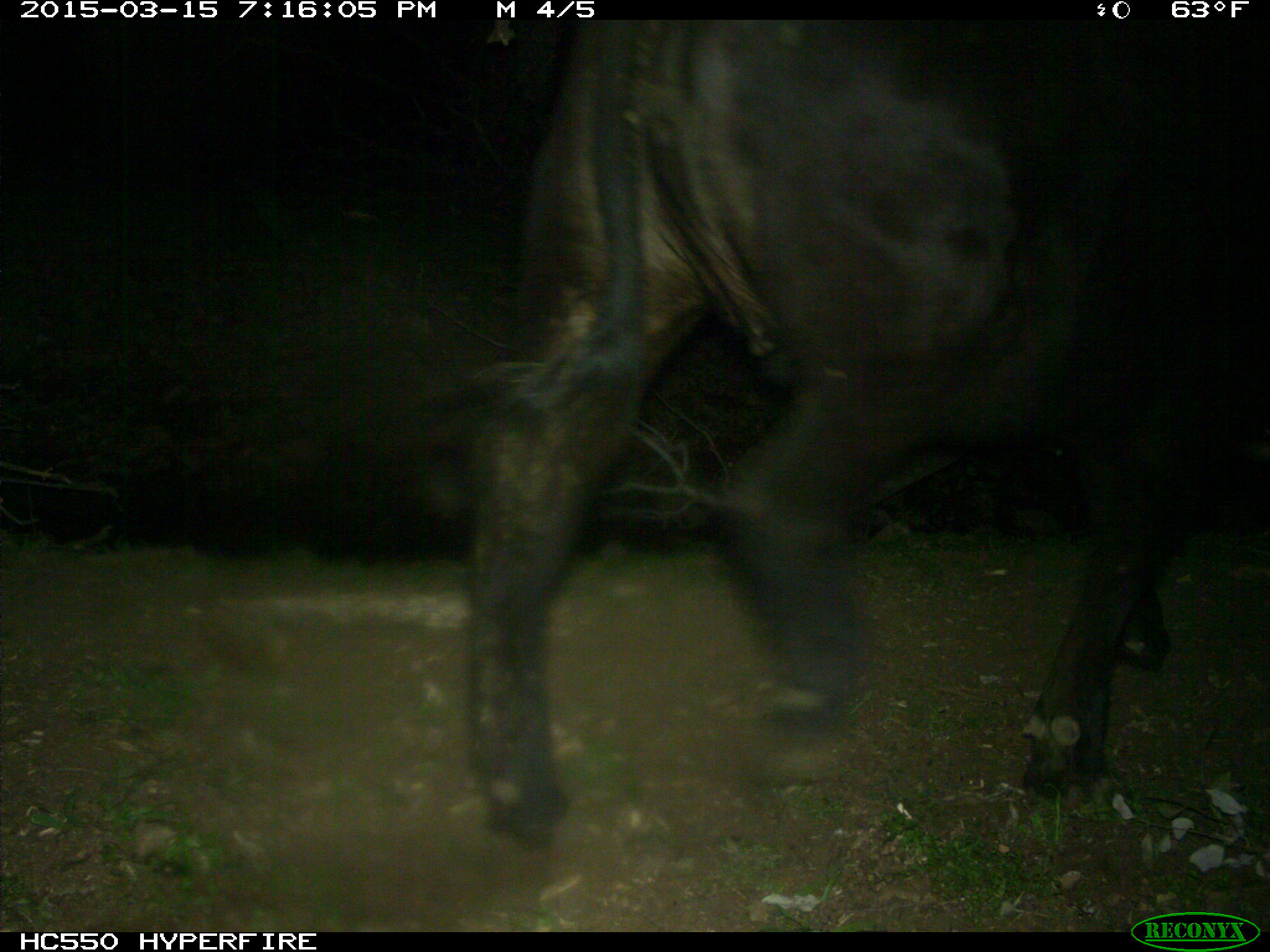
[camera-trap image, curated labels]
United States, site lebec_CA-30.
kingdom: Animalia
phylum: Chordata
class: Mammalia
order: Artiodactyla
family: Bovidae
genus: Bos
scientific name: Bos taurus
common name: domestic cow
Bos taurus (domestic cow).